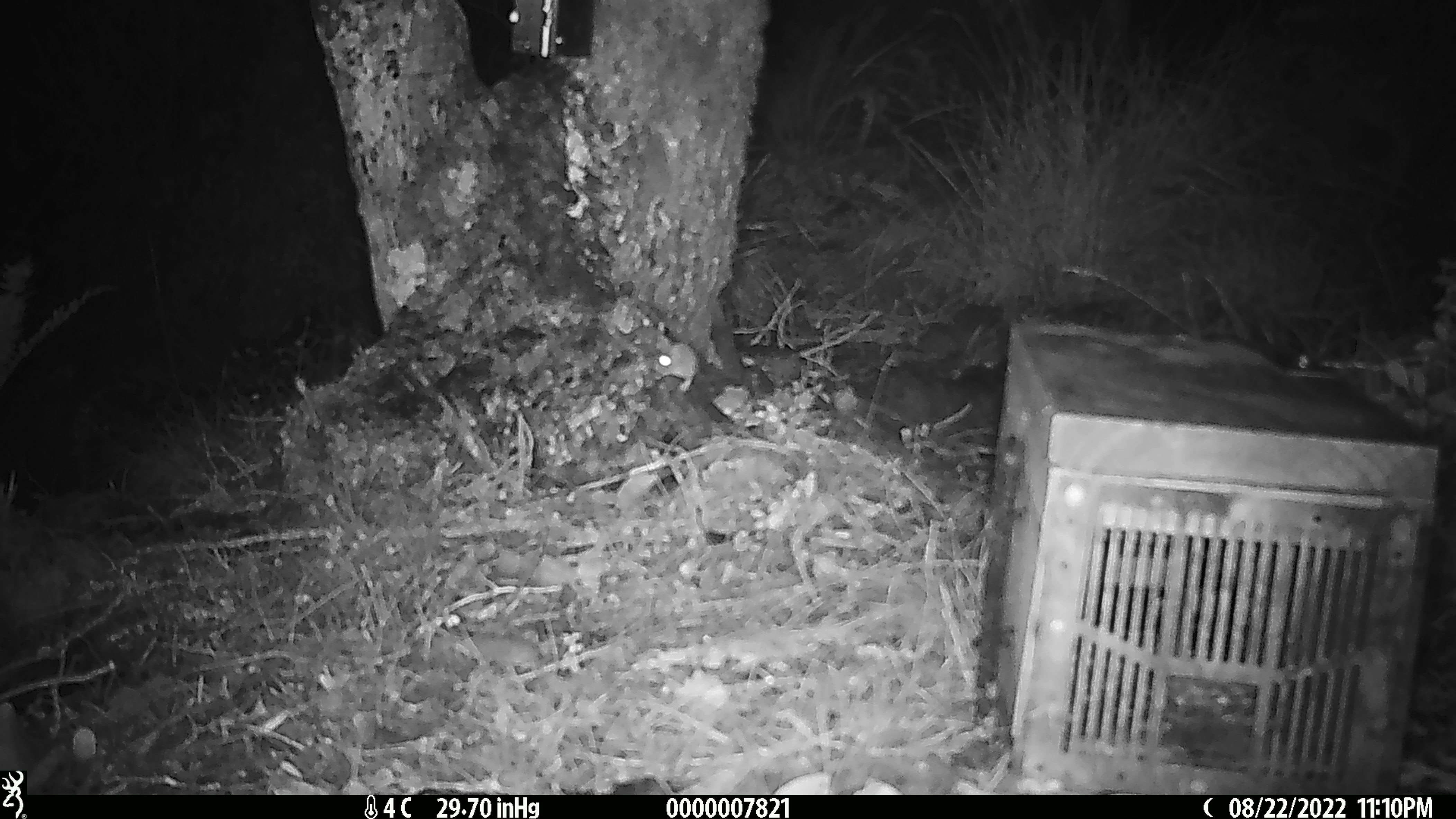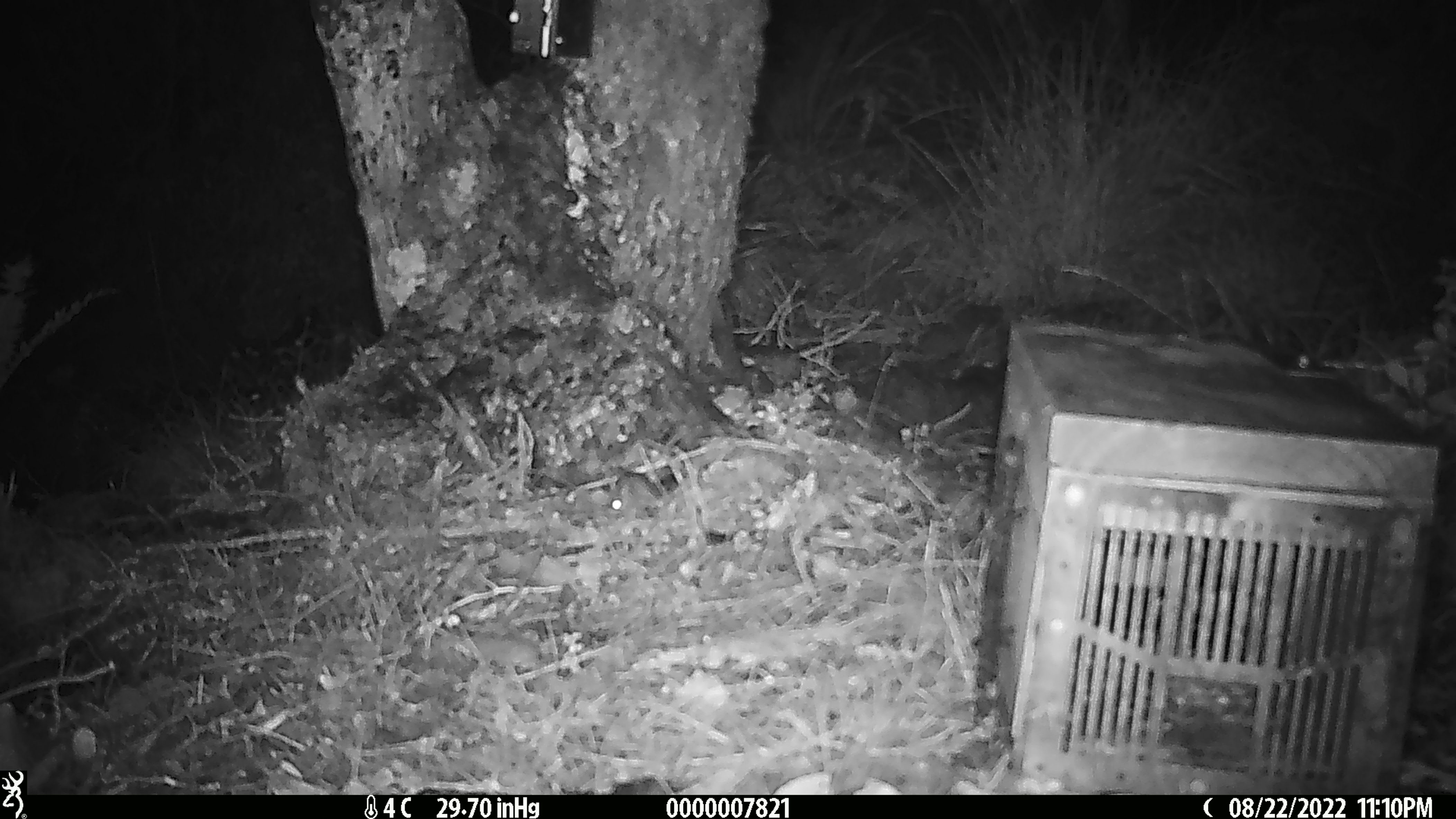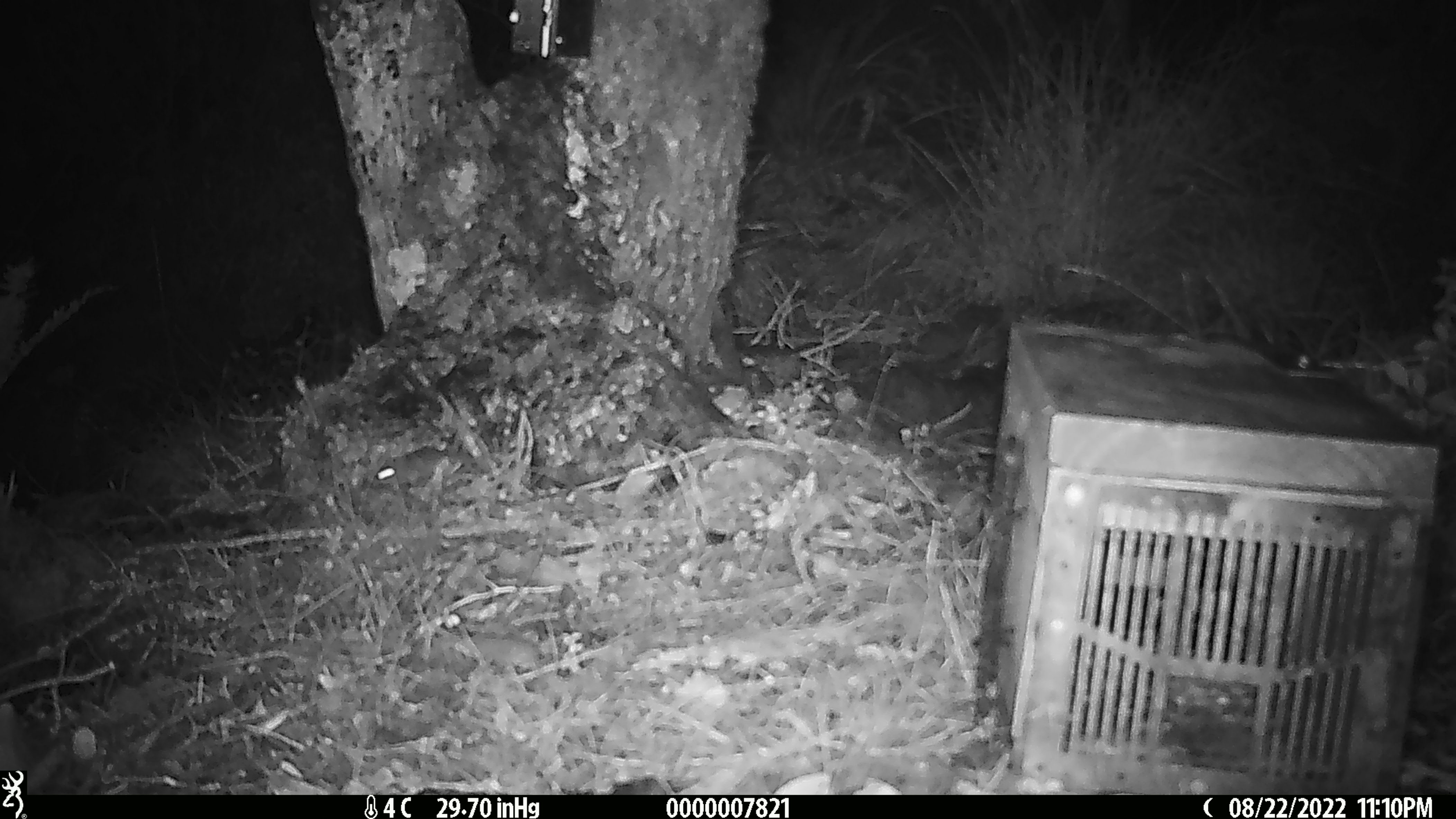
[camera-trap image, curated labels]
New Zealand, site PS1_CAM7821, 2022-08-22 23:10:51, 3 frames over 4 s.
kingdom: Animalia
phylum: Chordata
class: Mammalia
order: Rodentia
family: Muridae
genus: Mus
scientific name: Mus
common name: mouse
Mouse (Mus).